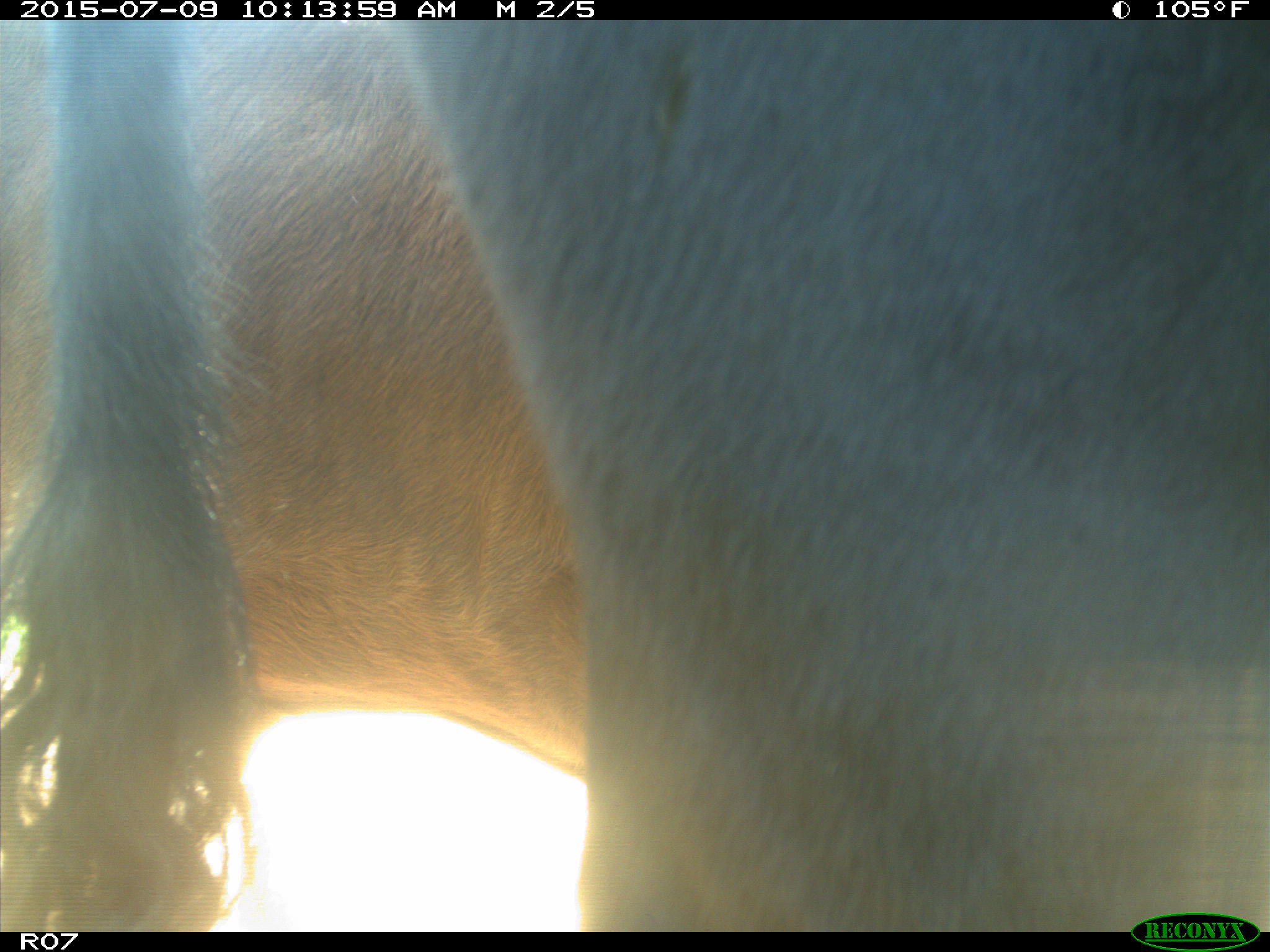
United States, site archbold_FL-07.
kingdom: Animalia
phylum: Chordata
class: Mammalia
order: Artiodactyla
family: Bovidae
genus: Bos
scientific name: Bos taurus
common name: domestic cow